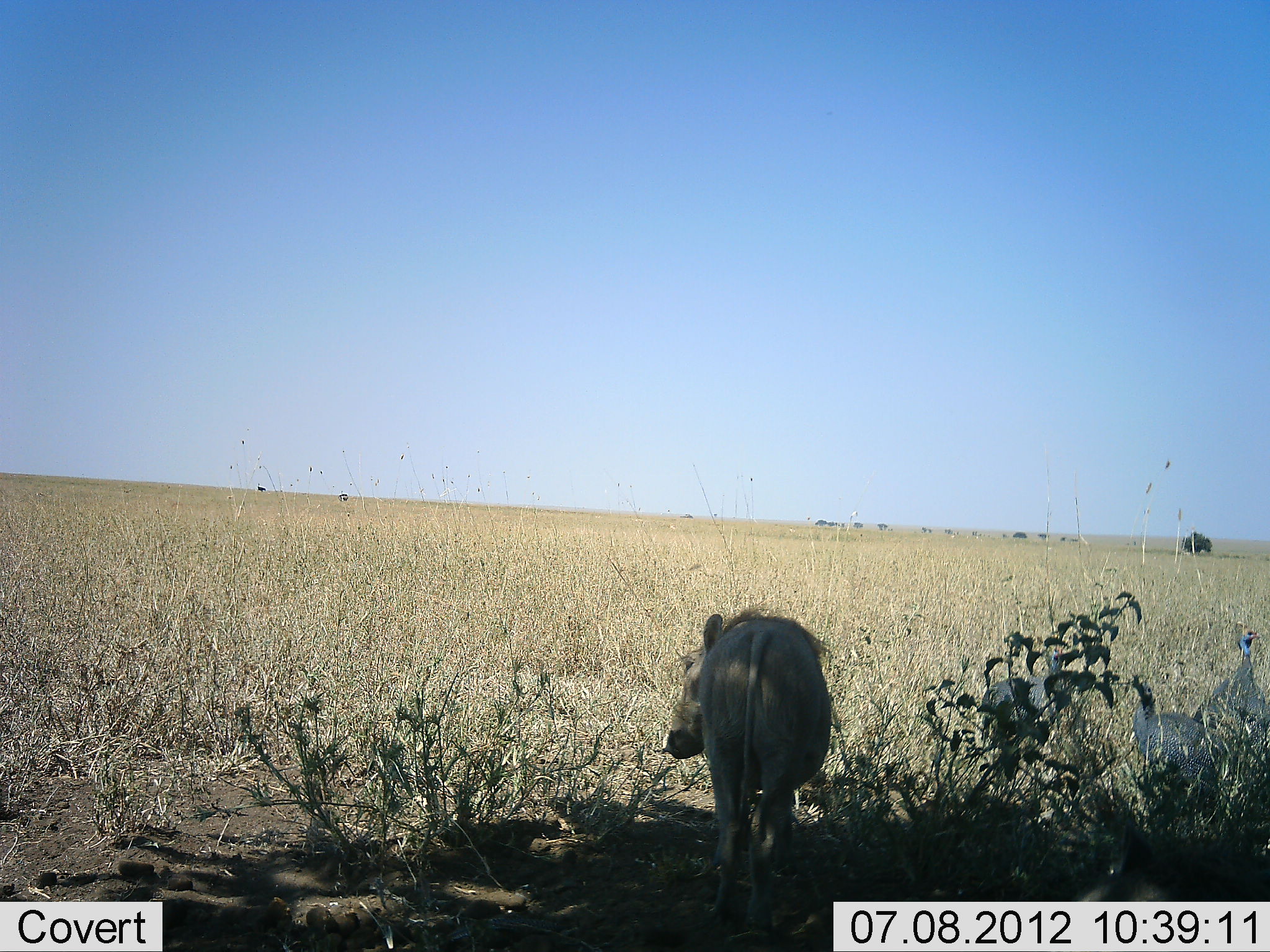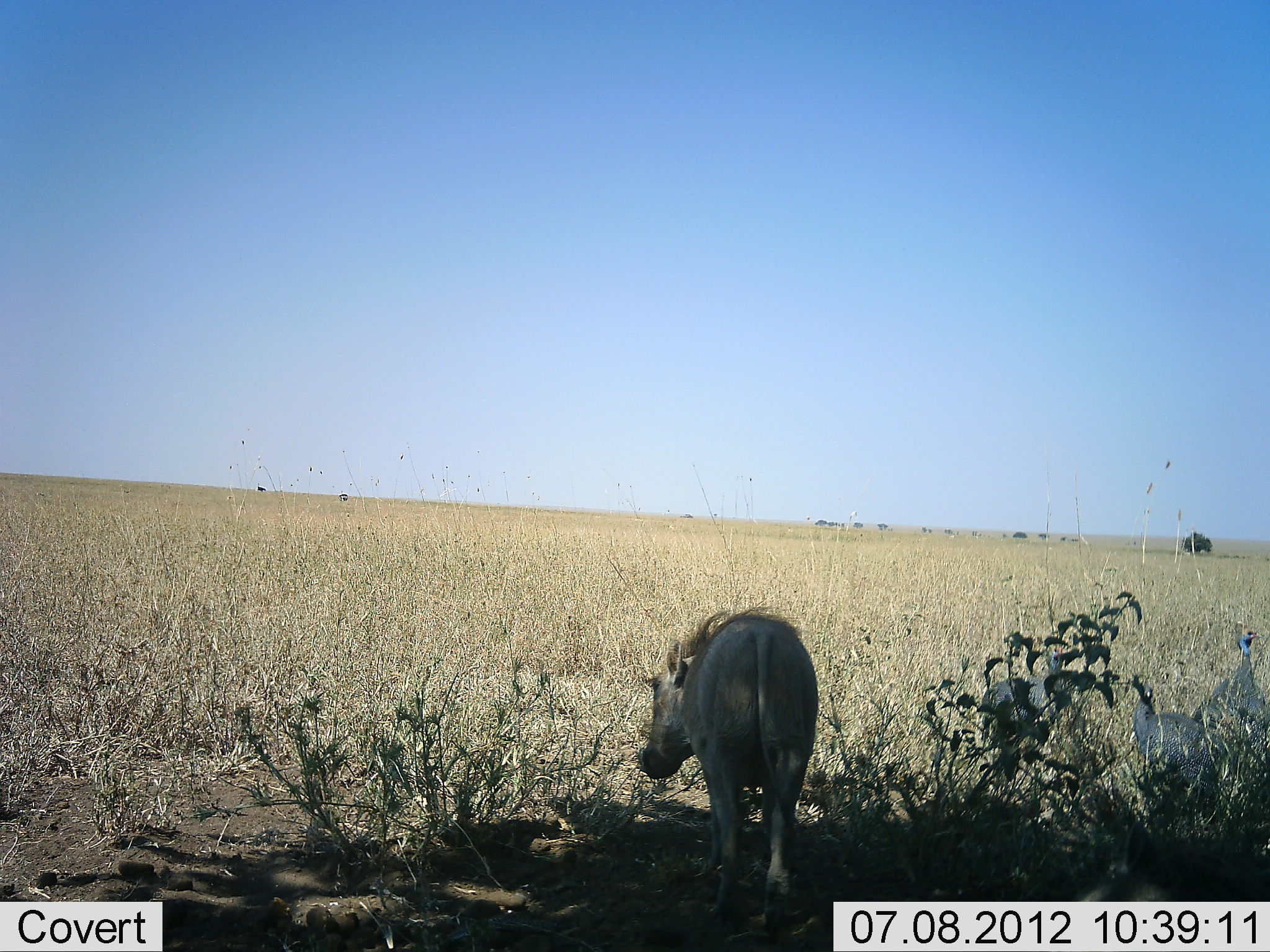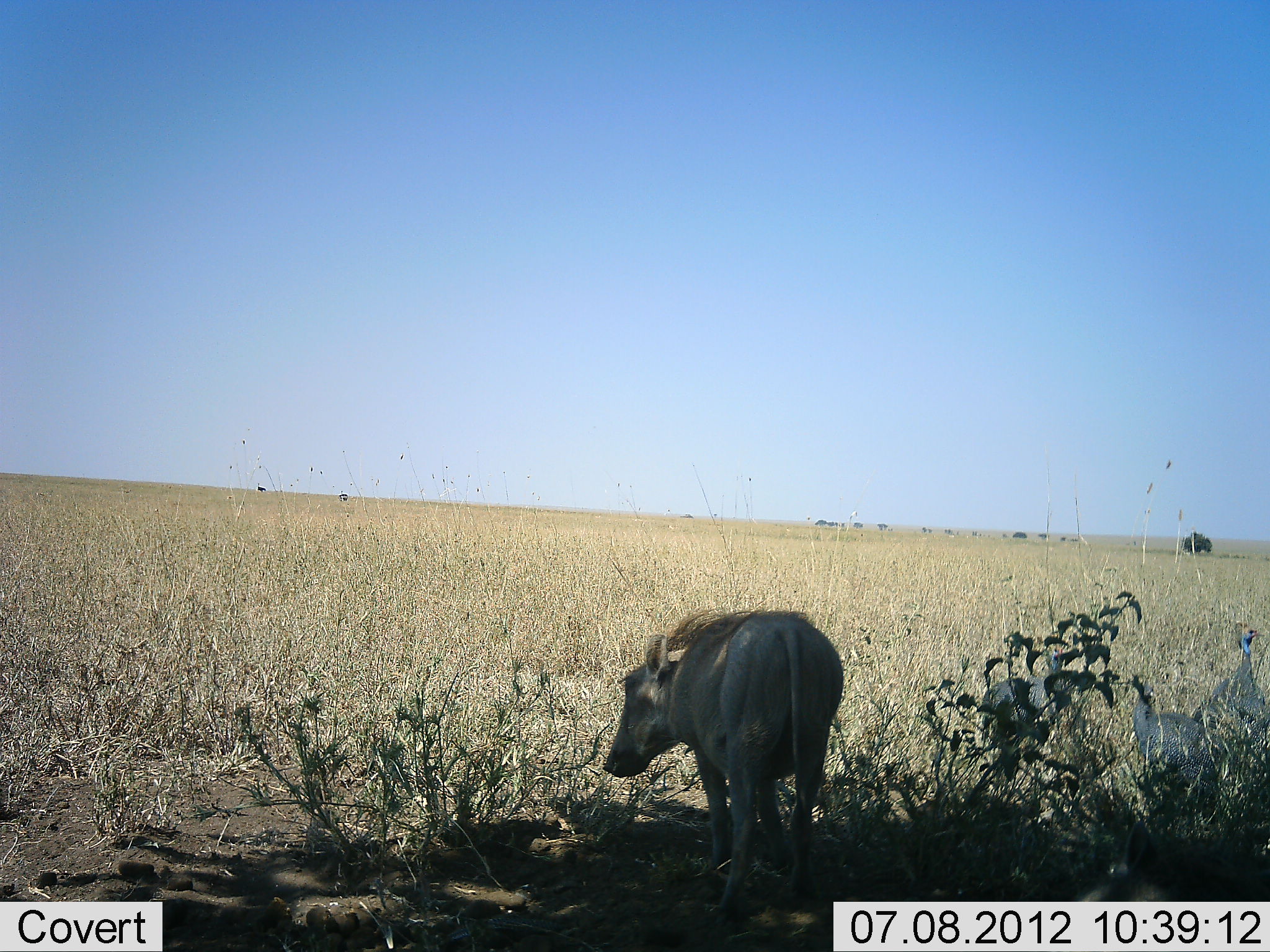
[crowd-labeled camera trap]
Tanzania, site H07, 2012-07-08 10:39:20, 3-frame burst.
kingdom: Animalia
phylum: Chordata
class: Mammalia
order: Artiodactyla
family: Suidae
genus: Phacochoerus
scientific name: Phacochoerus africanus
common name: warthog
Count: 1.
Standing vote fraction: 53%.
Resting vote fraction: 0%.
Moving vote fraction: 47%.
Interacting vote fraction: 0%.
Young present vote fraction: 0%.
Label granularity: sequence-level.